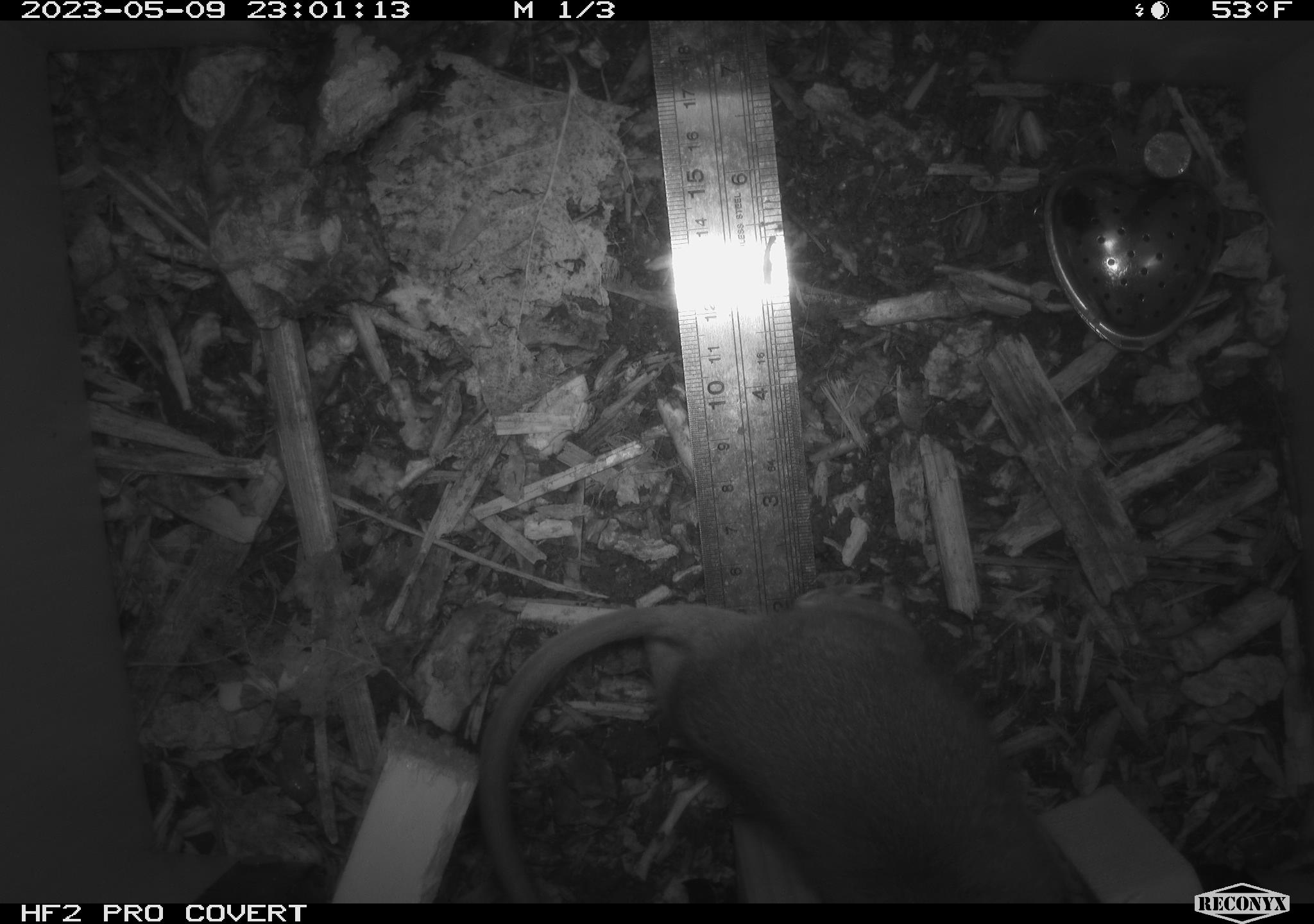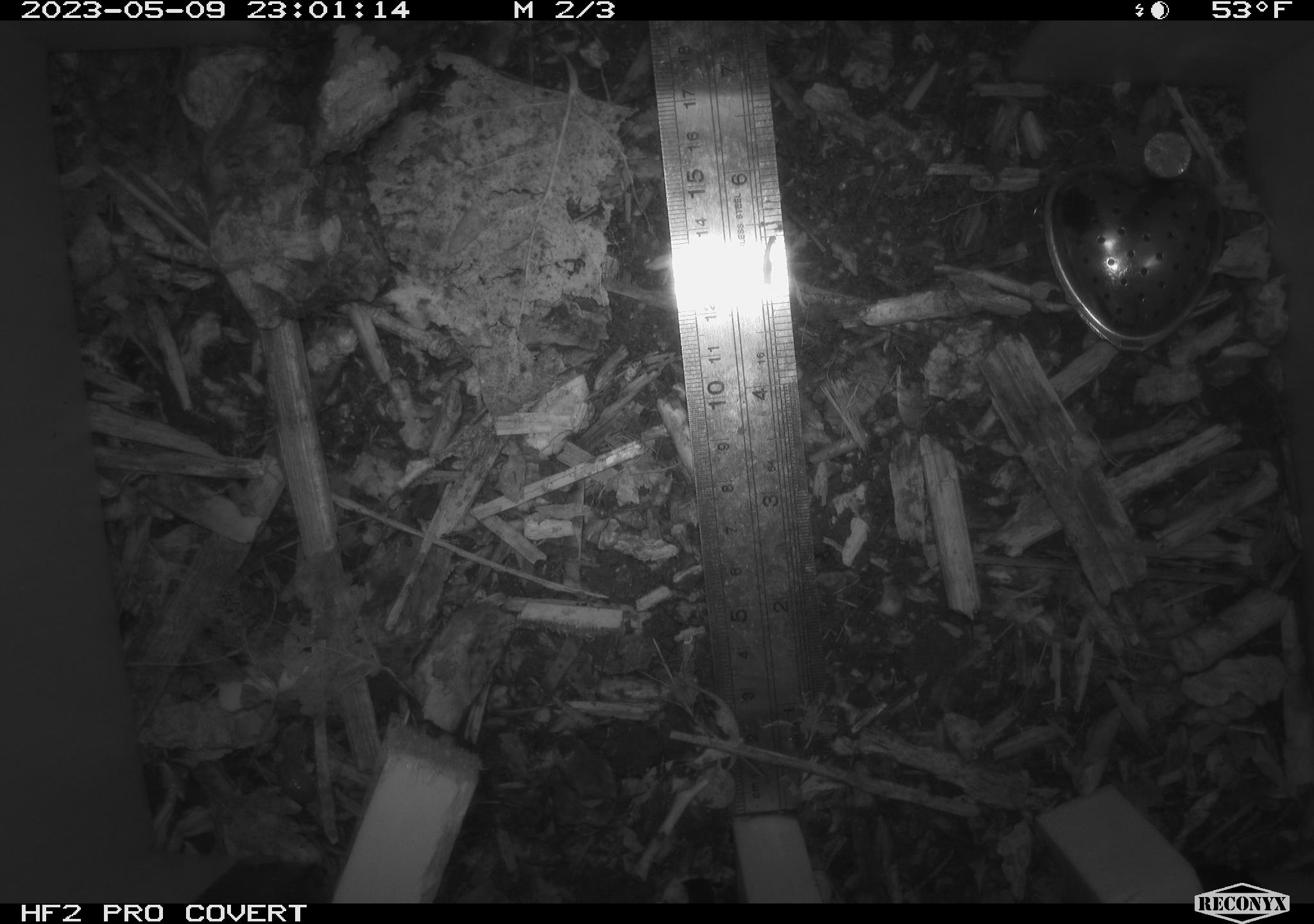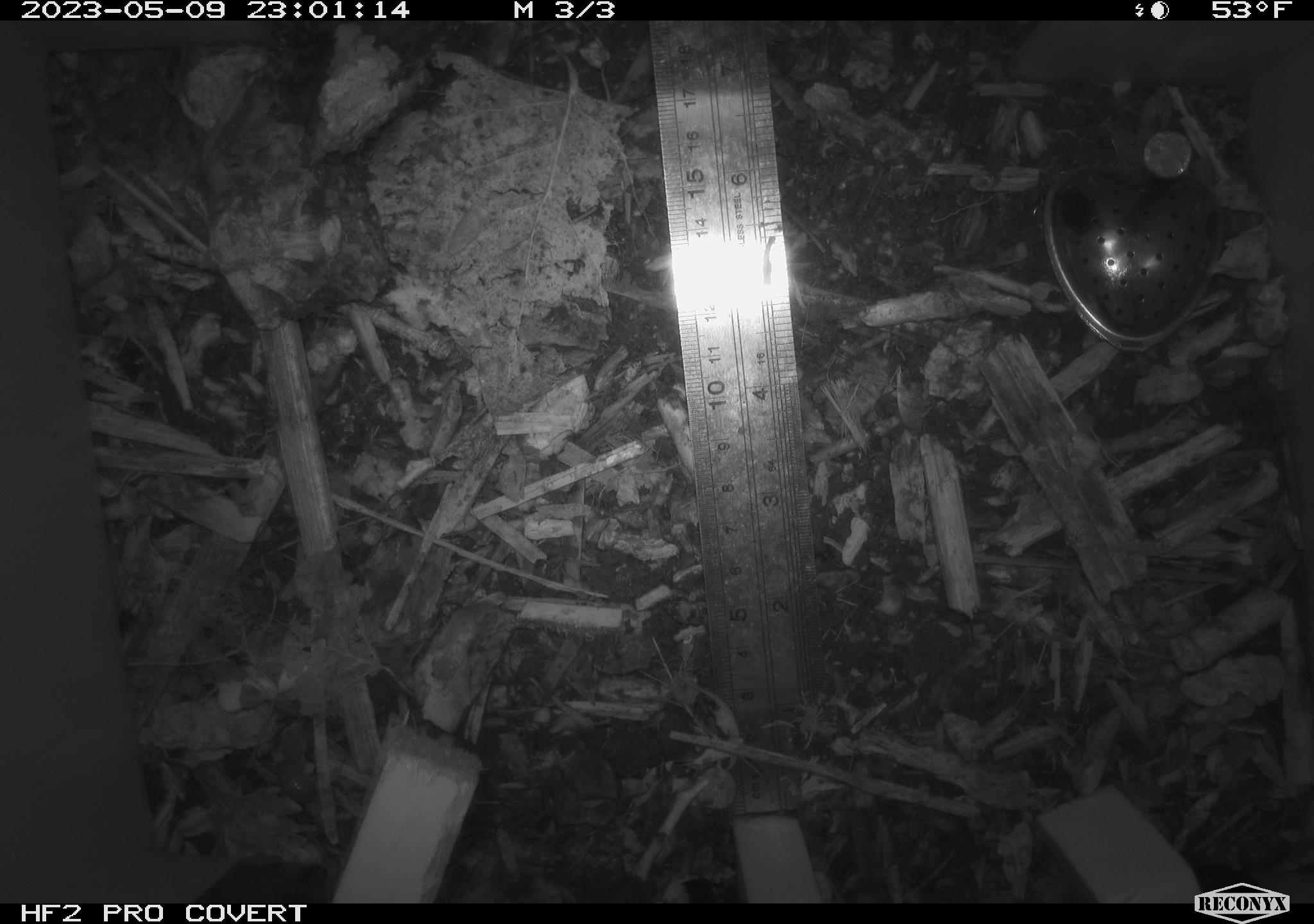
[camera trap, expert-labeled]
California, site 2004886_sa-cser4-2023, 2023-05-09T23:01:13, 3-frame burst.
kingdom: Animalia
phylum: Chordata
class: Mammalia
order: Rodentia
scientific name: Rodentia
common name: mouse species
Mouse species (Rodentia).